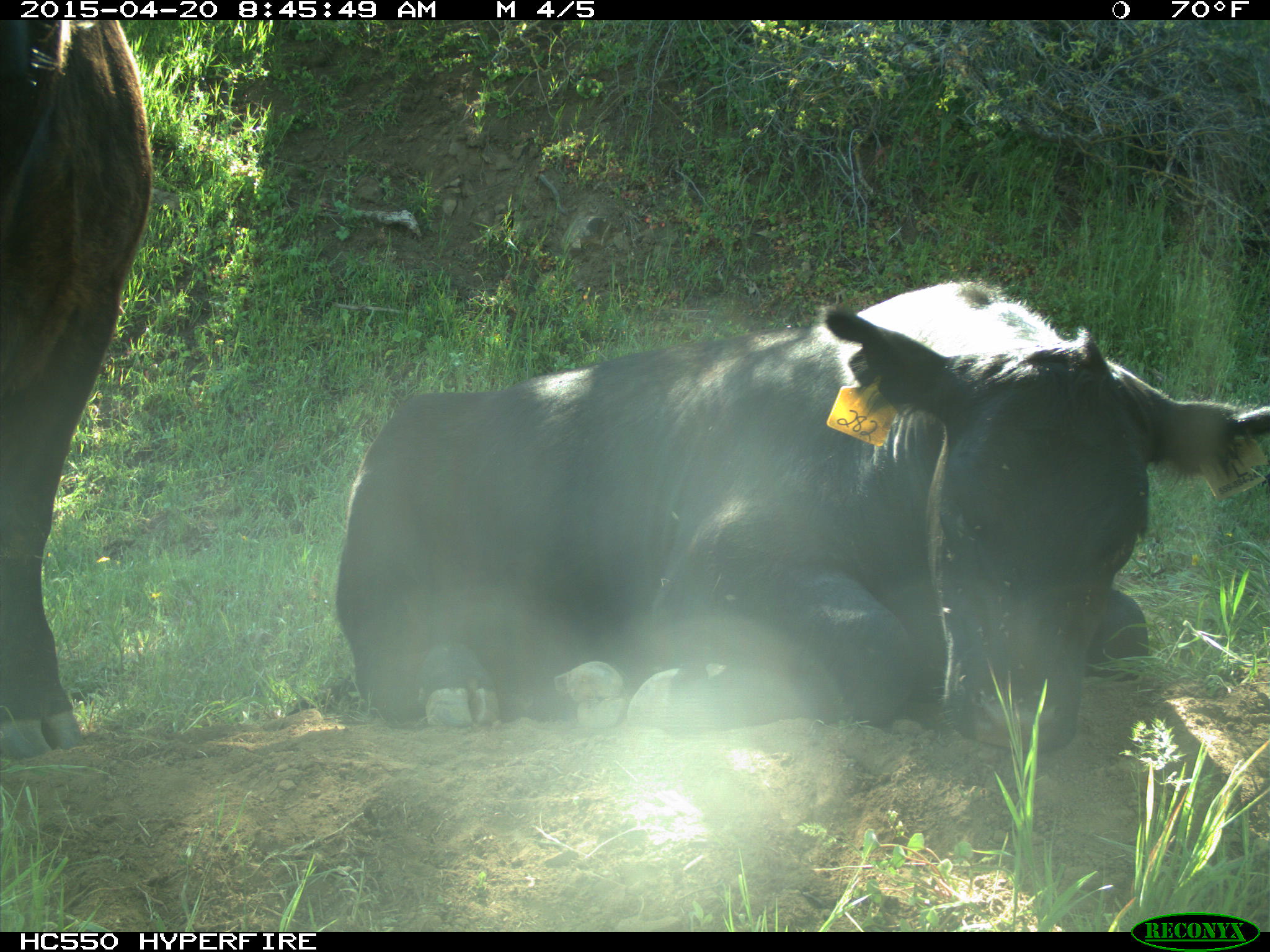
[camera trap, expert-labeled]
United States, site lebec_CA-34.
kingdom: Animalia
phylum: Chordata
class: Mammalia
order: Artiodactyla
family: Bovidae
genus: Bos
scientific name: Bos taurus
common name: domestic cow